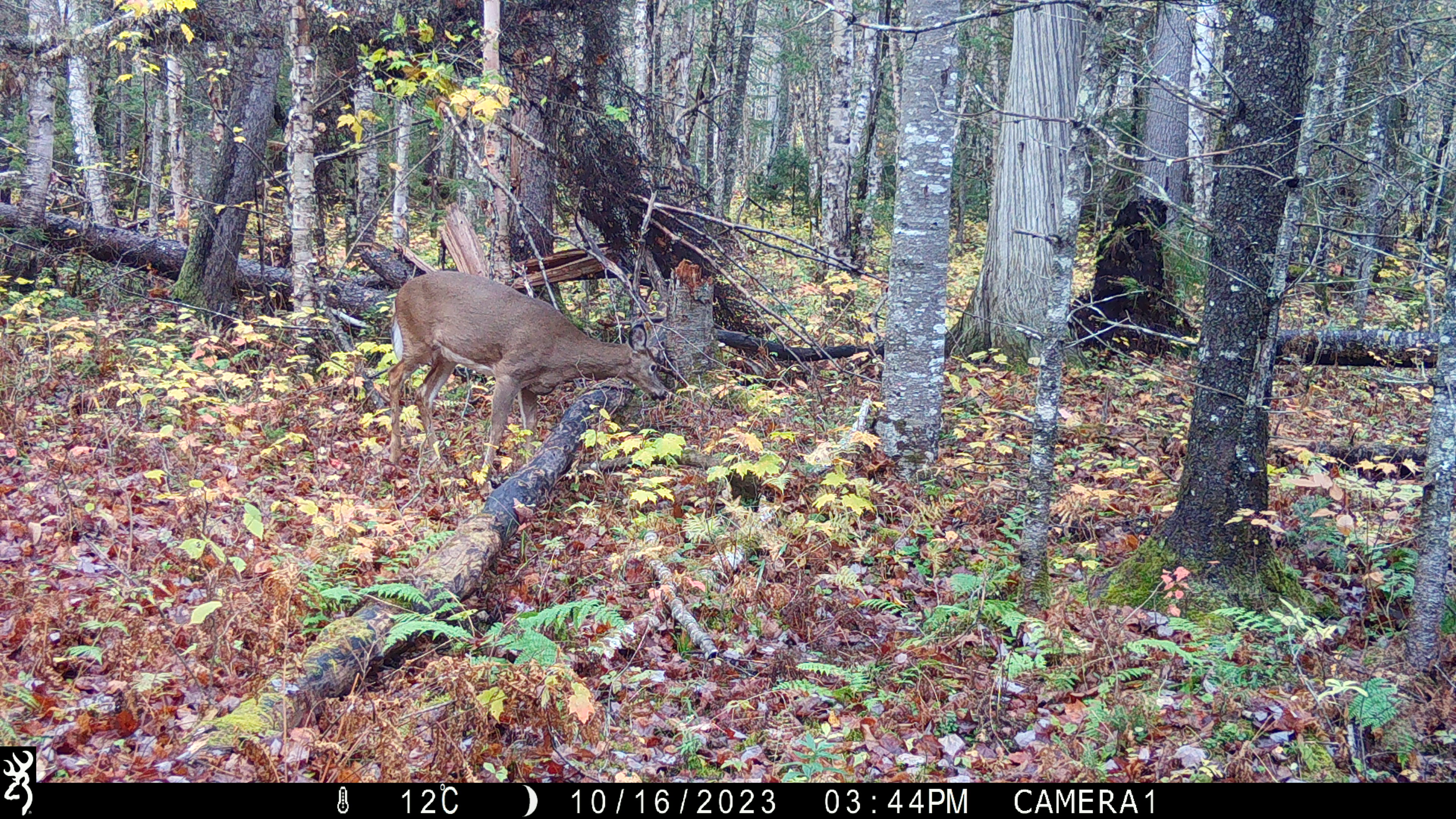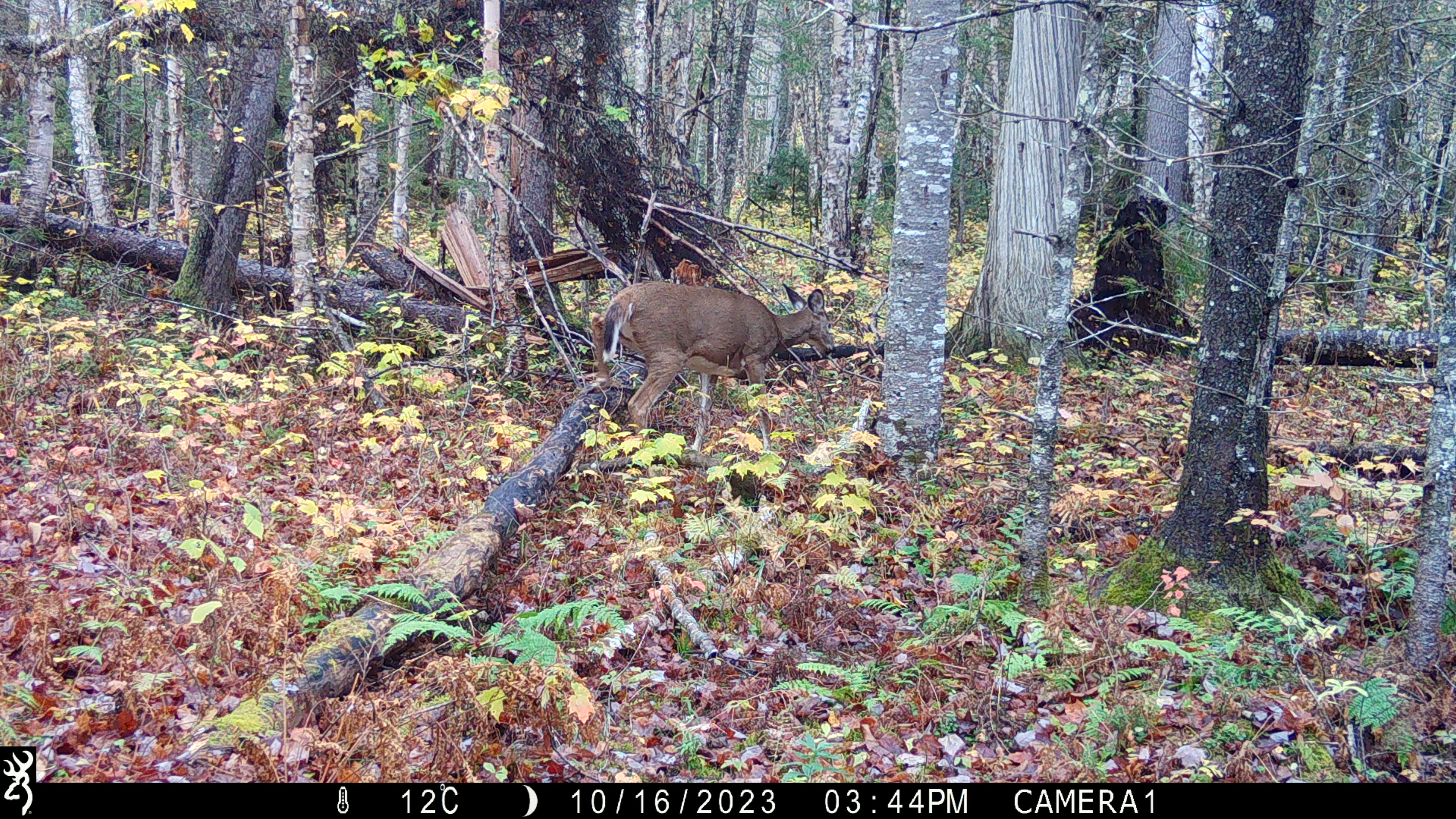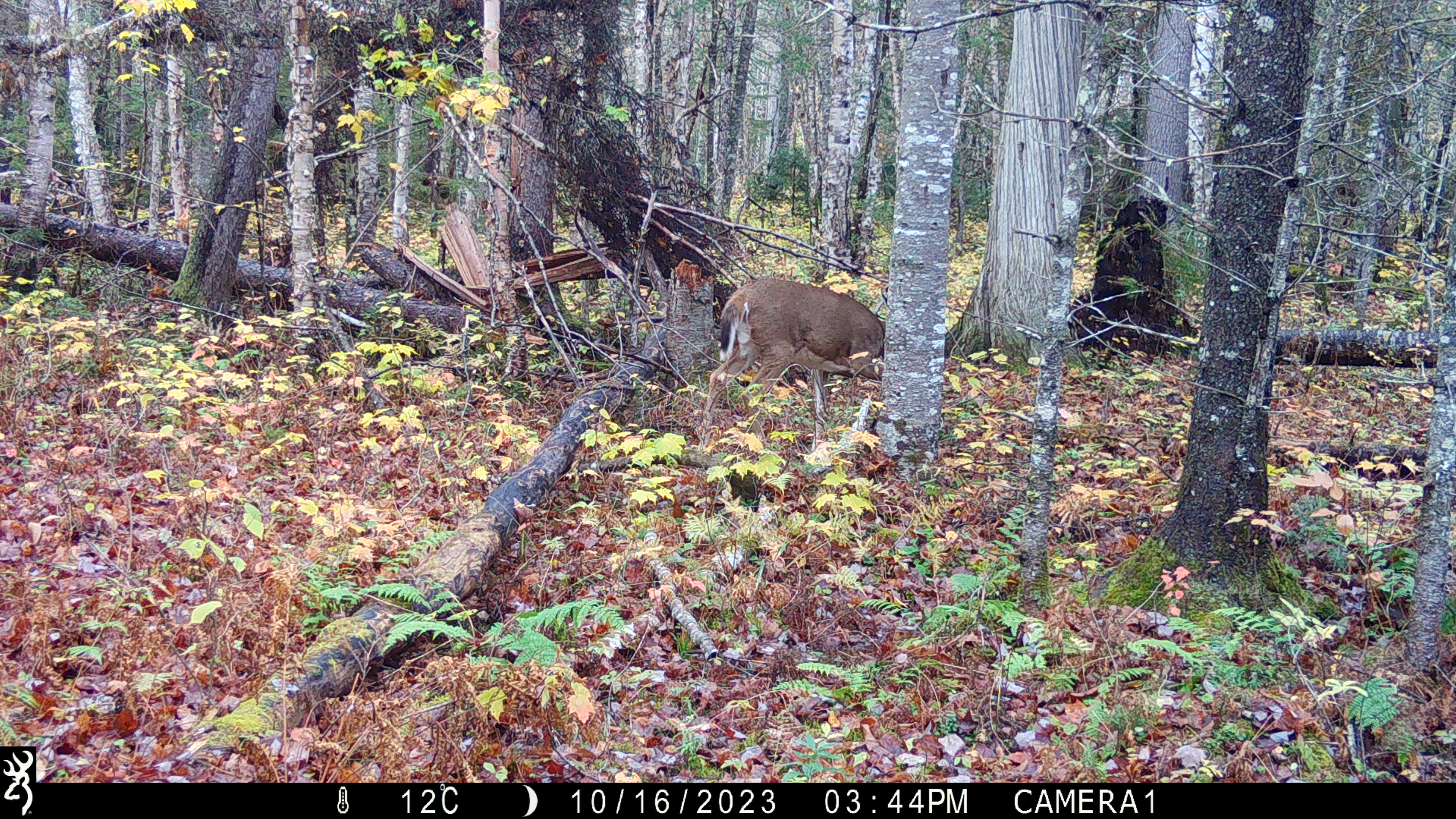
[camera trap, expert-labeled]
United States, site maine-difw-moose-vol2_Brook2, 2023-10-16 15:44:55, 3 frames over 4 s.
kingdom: Animalia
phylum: Chordata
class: Mammalia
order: Artiodactyla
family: Cervidae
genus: Odocoileus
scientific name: Odocoileus virginianus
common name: white-tailed deer